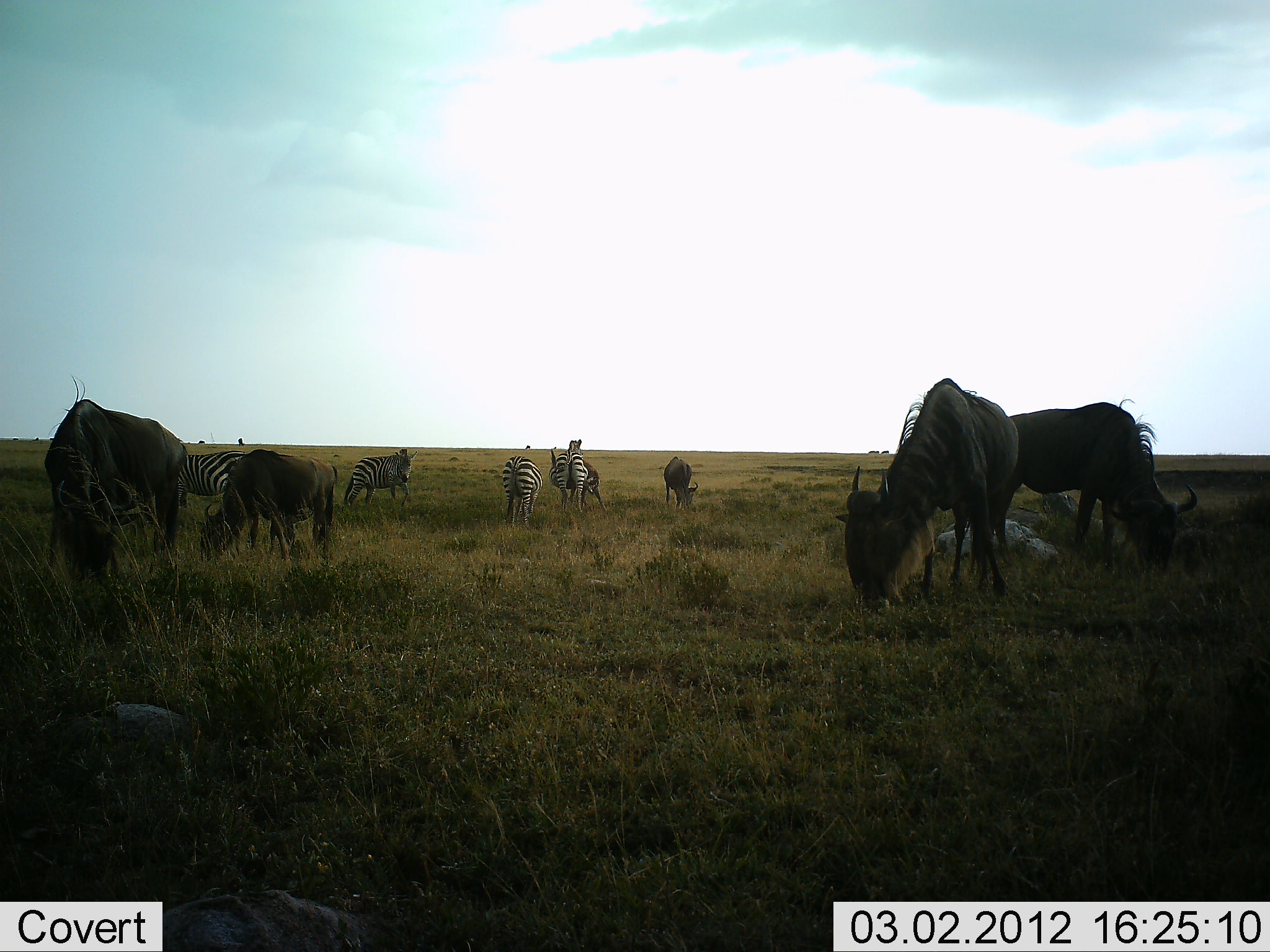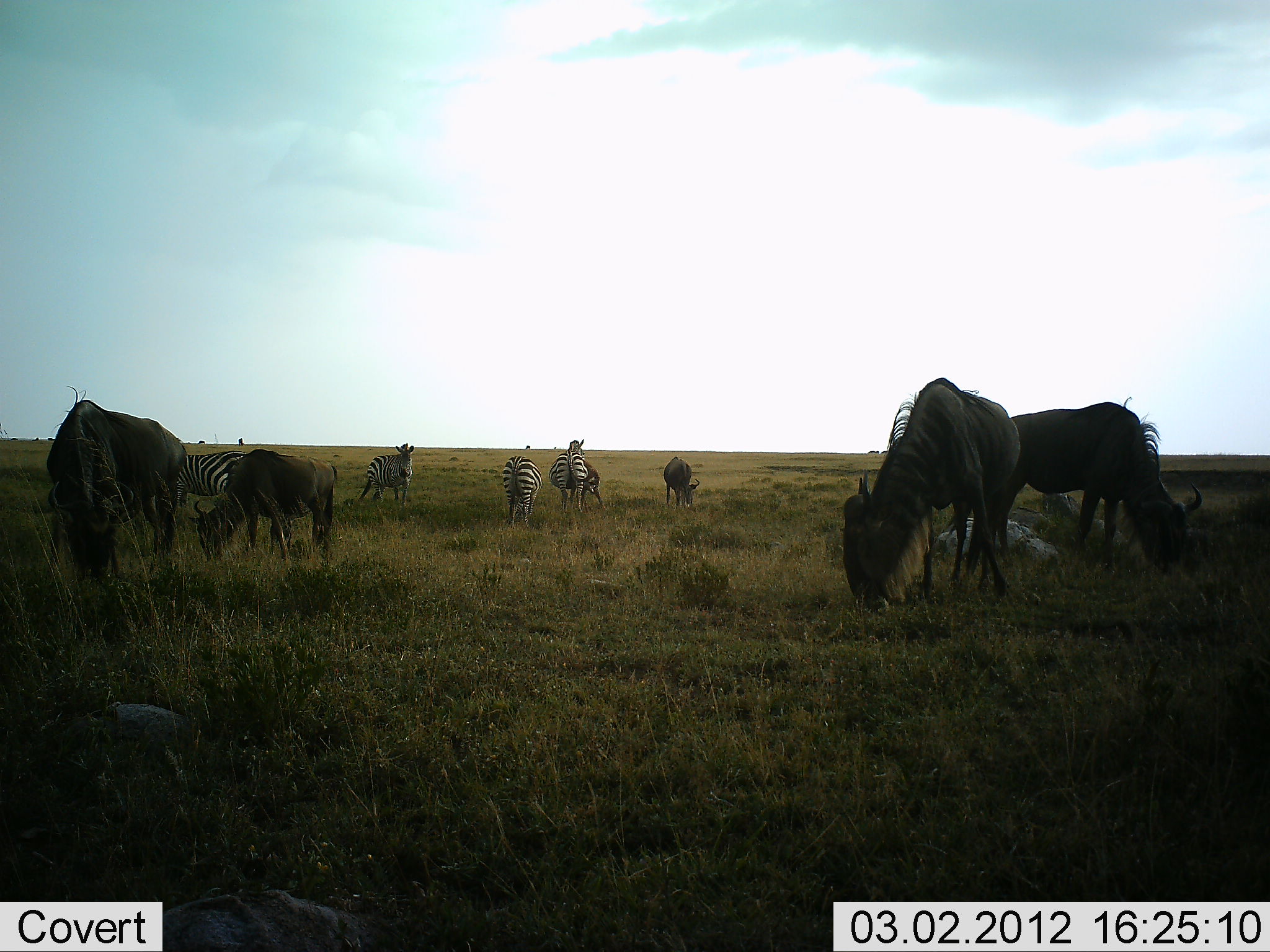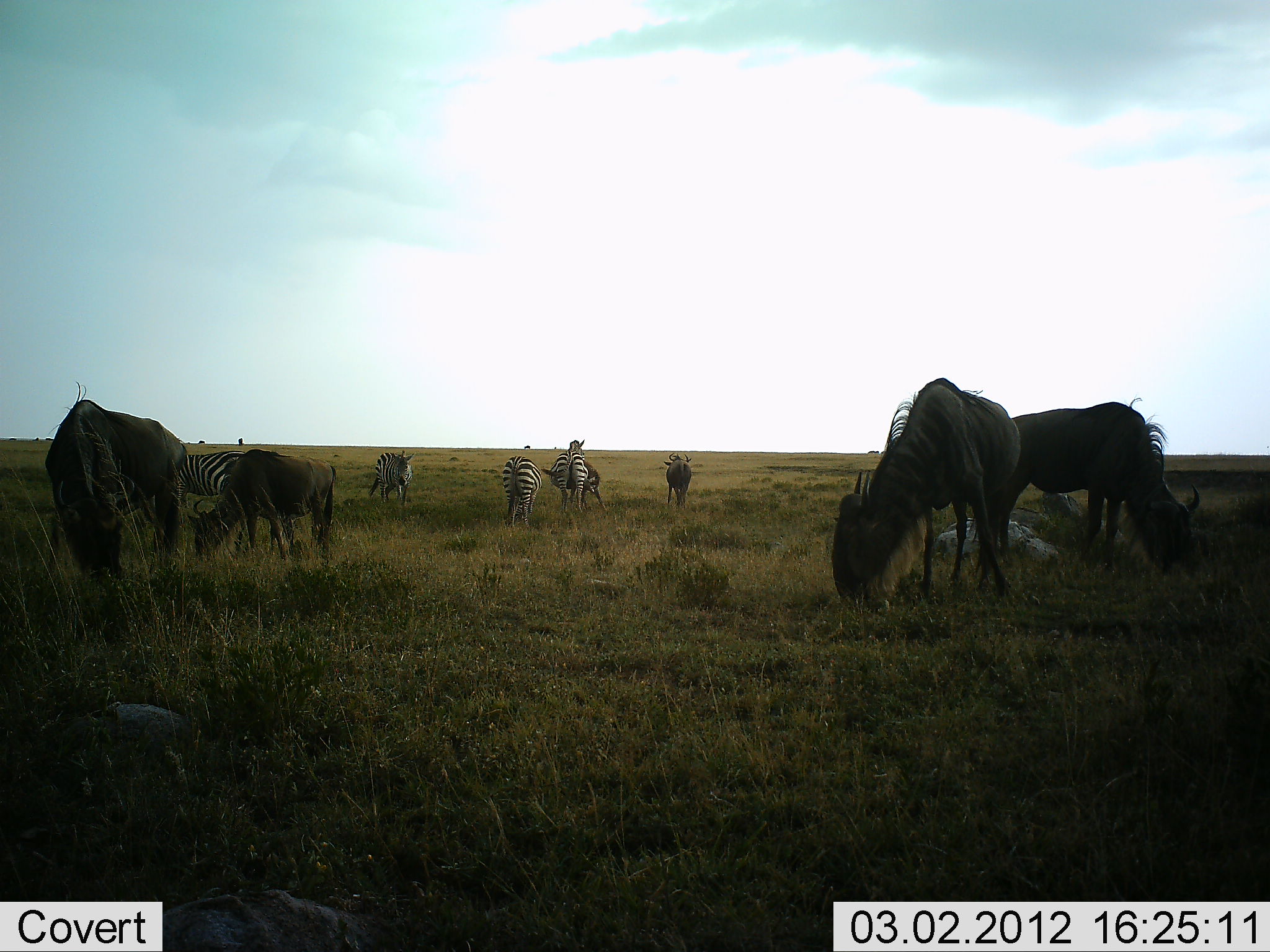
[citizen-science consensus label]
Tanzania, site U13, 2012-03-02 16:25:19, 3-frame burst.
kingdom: Animalia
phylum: Chordata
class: Mammalia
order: Artiodactyla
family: Bovidae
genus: Connochaetes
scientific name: Connochaetes taurinus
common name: blue wildebeest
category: wildebeest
Wildebeest (blue wildebeest) (Connochaetes taurinus), count 5. Behavior (volunteer vote fractions): standing 24%, resting 0%, moving 5%, interacting 10%. Young present (vote fraction): 5%. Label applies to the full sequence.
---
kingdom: Animalia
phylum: Chordata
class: Mammalia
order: Perissodactyla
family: Equidae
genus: Equus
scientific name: Equus quagga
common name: plains zebra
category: zebra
Zebra (plains zebra) (Equus quagga), count 5. Behavior (volunteer vote fractions): standing 70%, resting 0%, moving 10%, interacting 5%. Young present (vote fraction): 0%. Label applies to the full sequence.